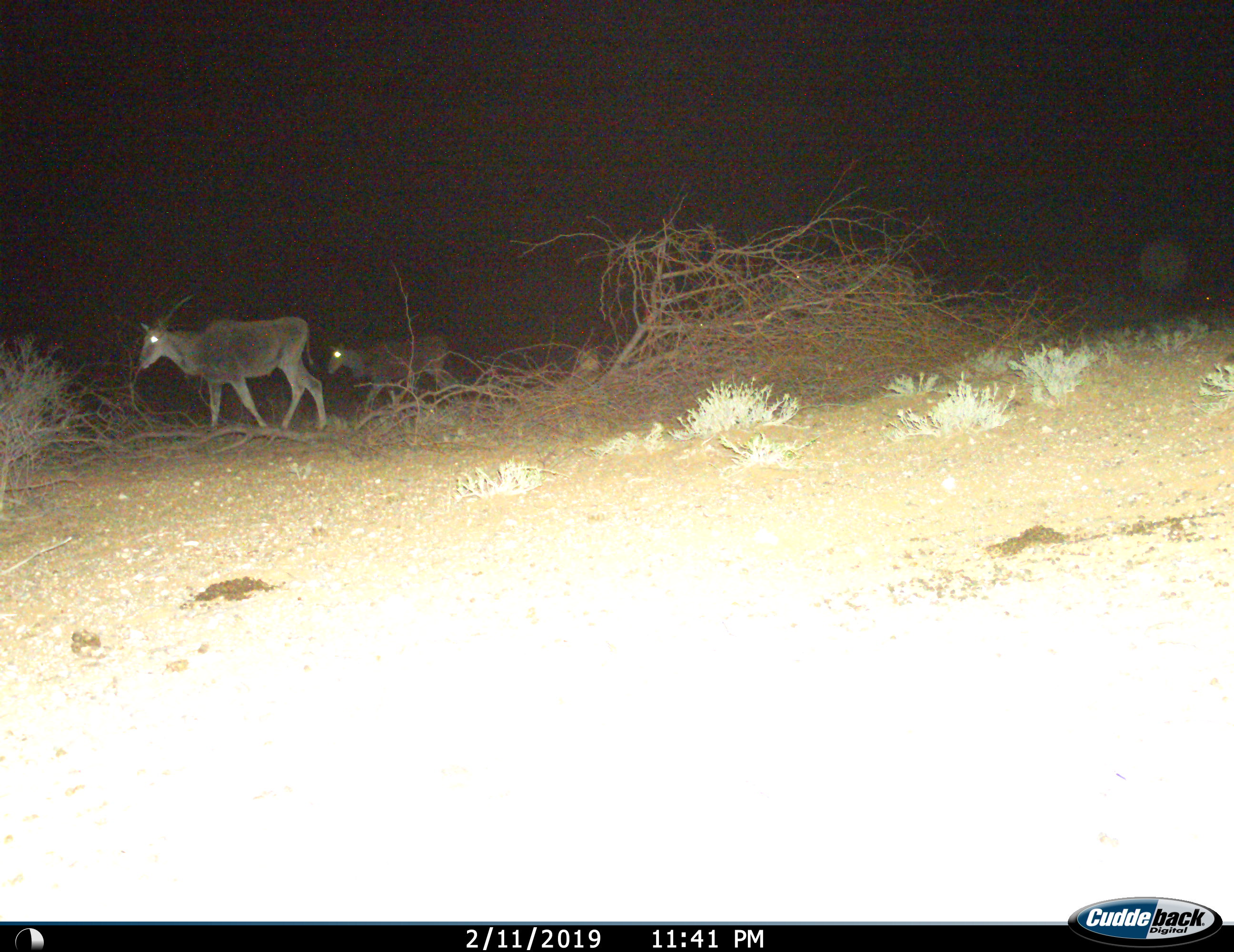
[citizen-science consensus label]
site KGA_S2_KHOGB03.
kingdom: Animalia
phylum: Chordata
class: Mammalia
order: Artiodactyla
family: Bovidae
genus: Tragelaphus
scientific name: Tragelaphus oryx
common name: eland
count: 2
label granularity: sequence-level